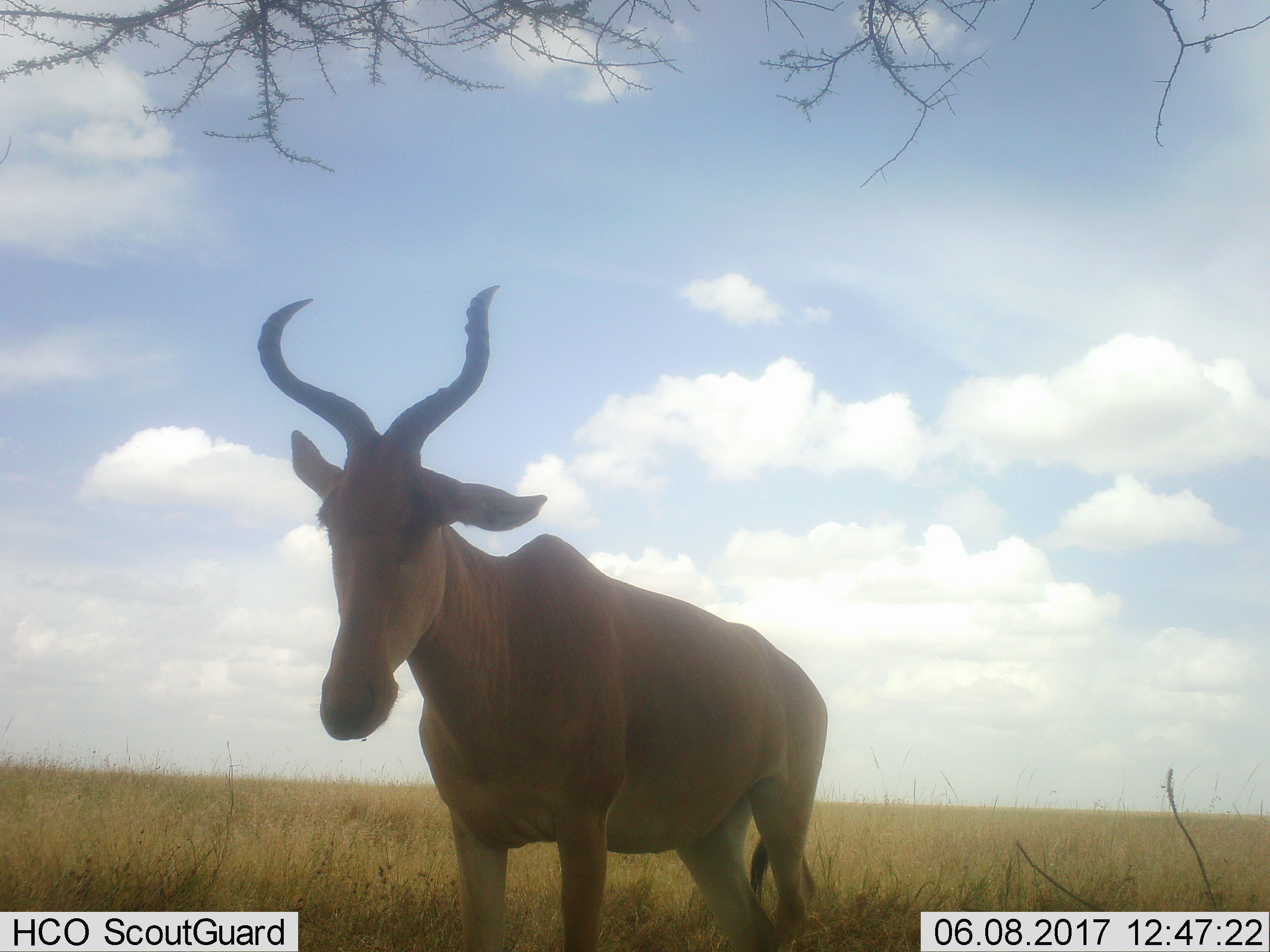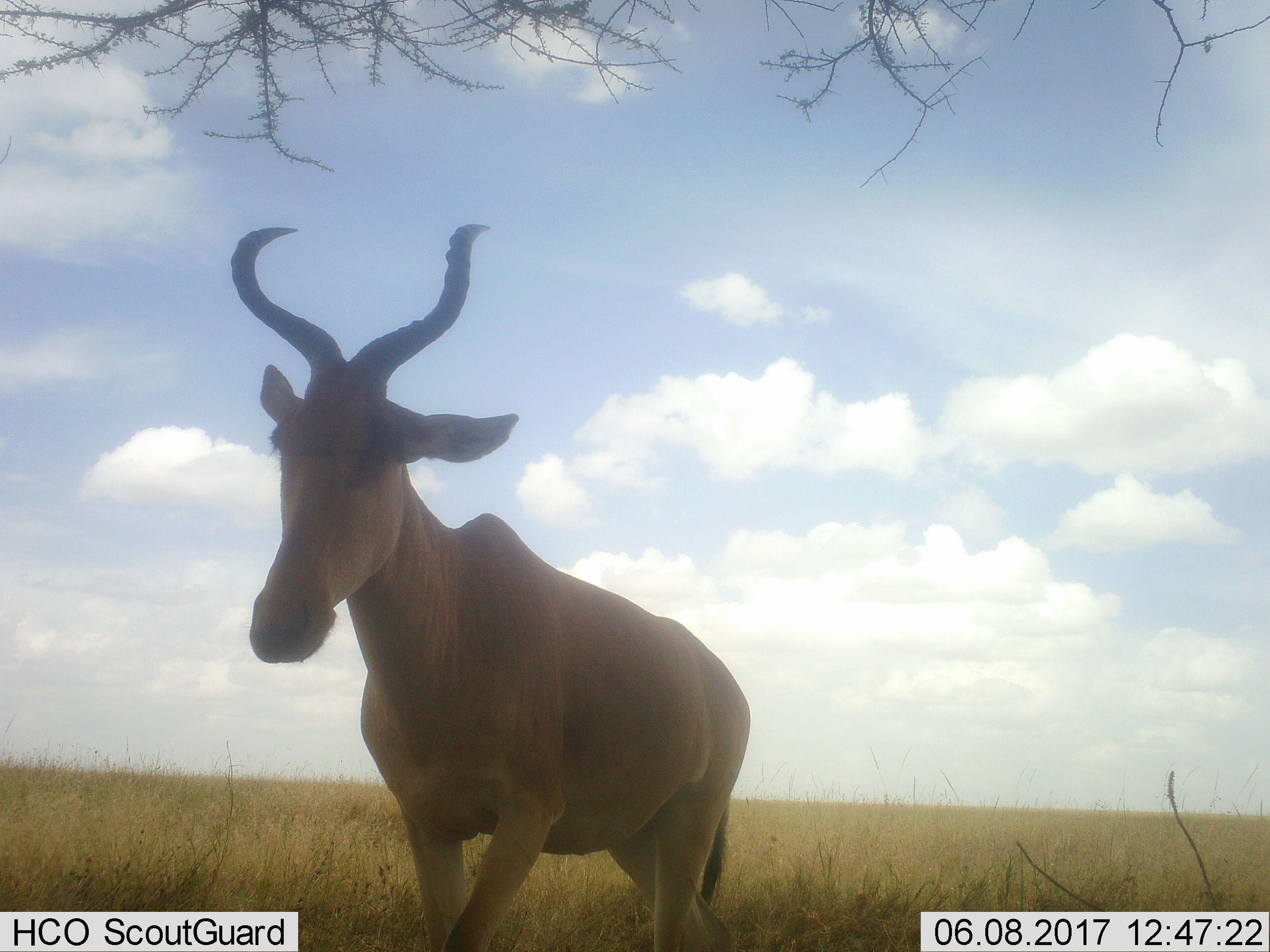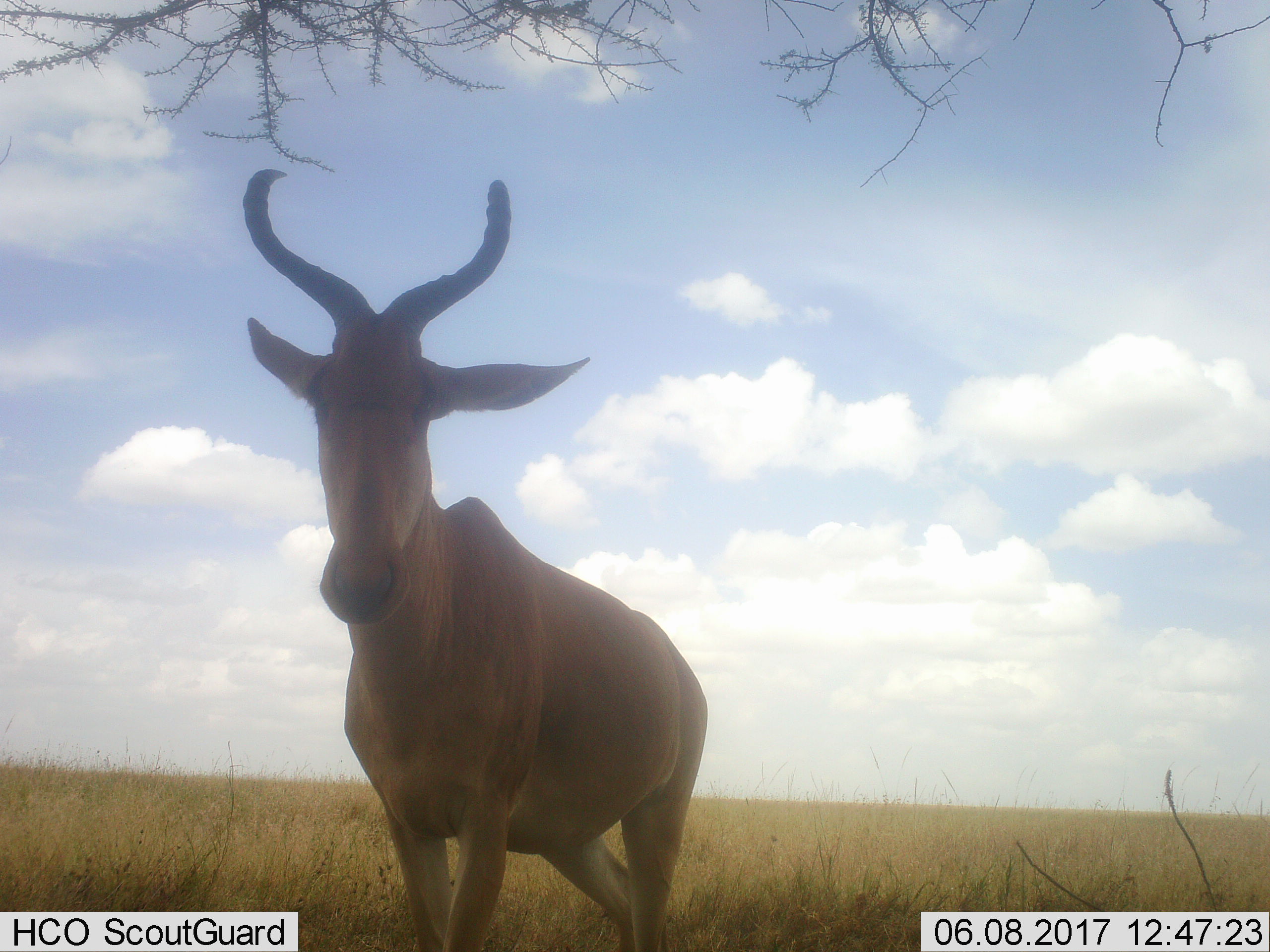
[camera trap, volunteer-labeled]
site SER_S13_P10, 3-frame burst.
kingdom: Animalia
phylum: Chordata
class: Mammalia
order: Artiodactyla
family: Bovidae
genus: Alcelaphus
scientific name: Alcelaphus buselaphus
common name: hartebeest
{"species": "hartebeest (Alcelaphus buselaphus)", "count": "1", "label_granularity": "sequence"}